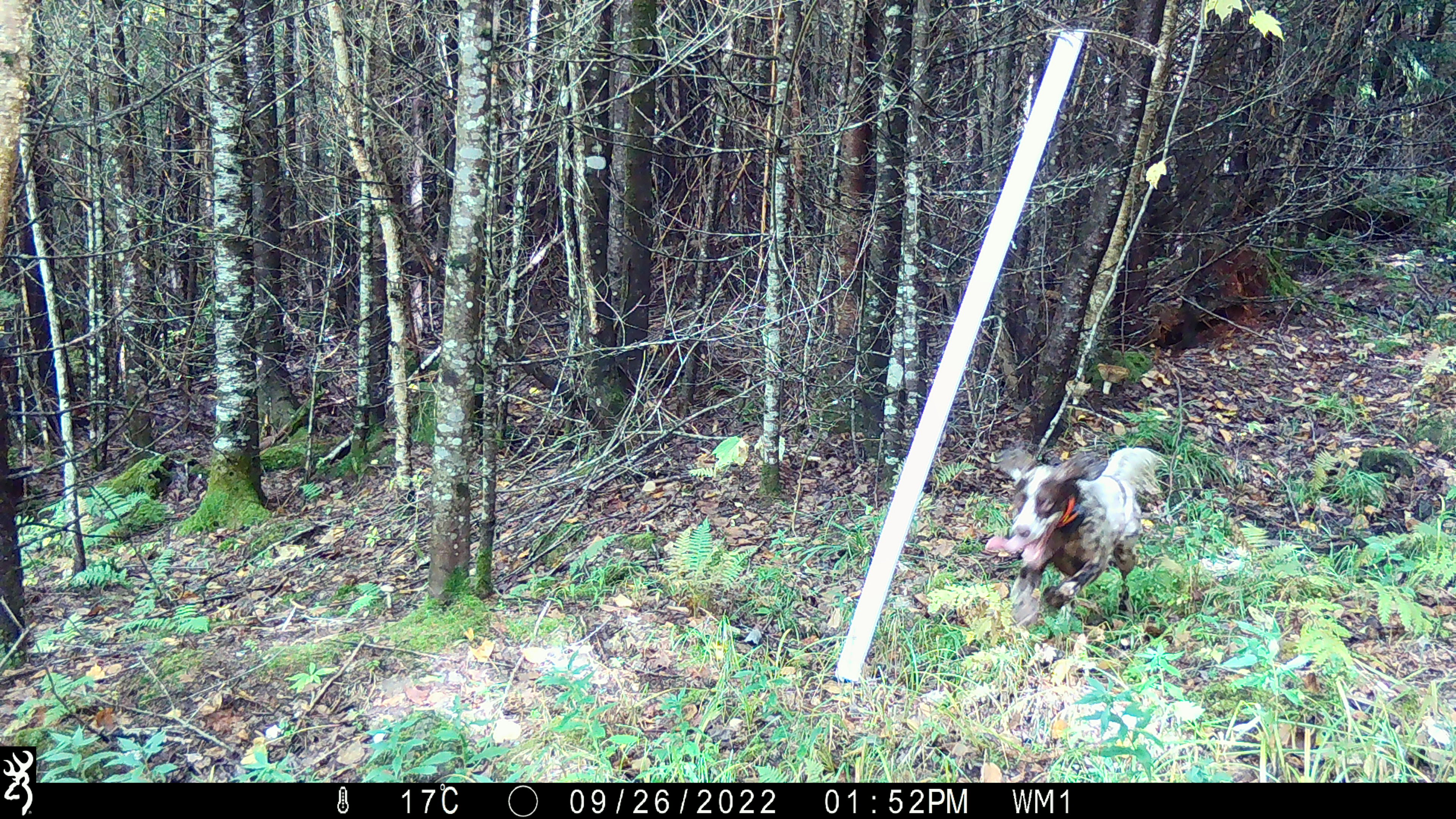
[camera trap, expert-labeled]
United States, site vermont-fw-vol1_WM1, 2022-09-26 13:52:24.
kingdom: Animalia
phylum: Chordata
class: Mammalia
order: Carnivora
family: Canidae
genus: Canis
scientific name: Canis familiaris familiaris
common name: domestic dog